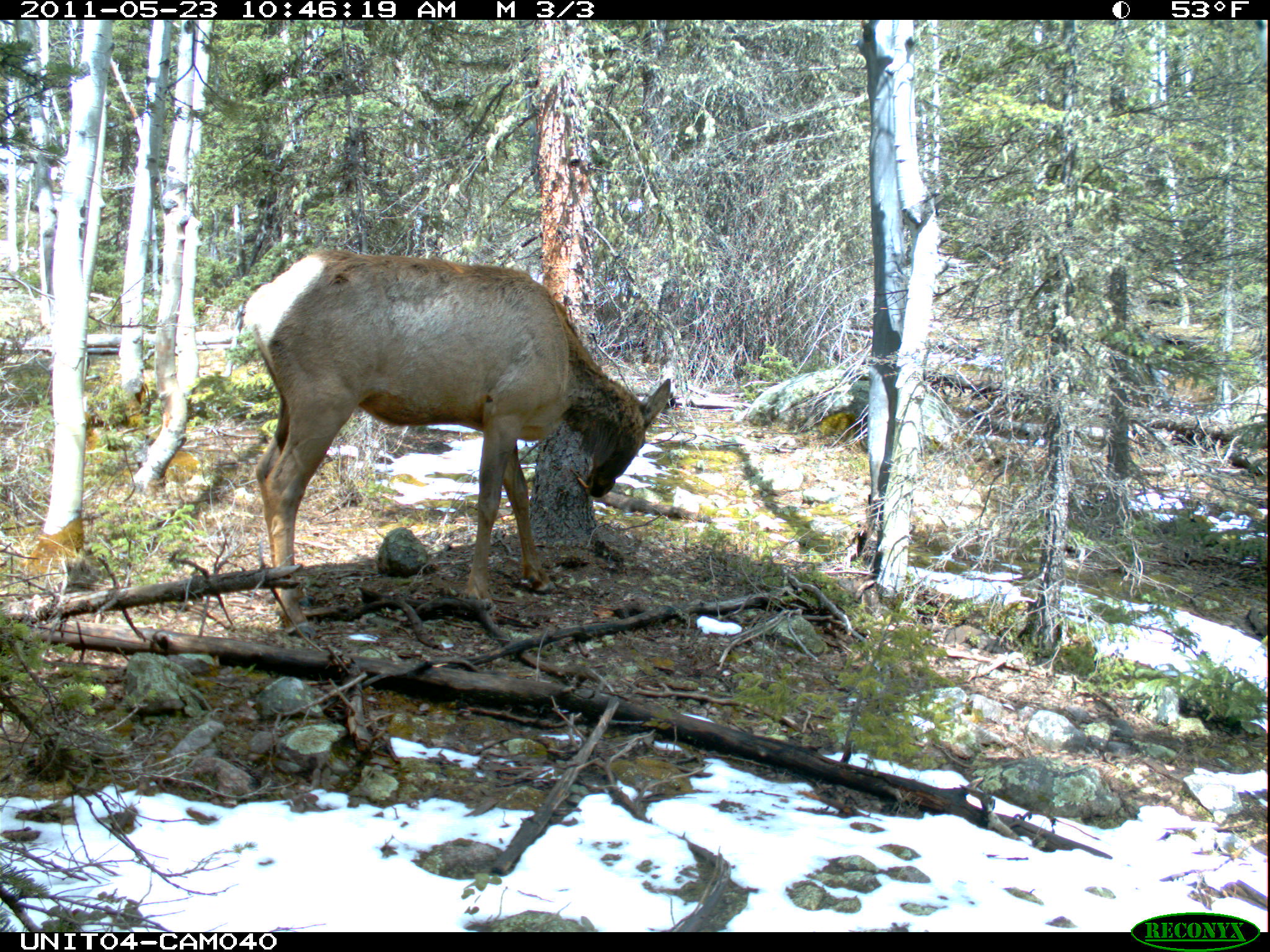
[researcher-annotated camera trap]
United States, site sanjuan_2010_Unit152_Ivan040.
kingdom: Animalia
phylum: Chordata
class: Mammalia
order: Artiodactyla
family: Cervidae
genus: Cervus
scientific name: Cervus elaphus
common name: red deer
Cervus elaphus (red deer).